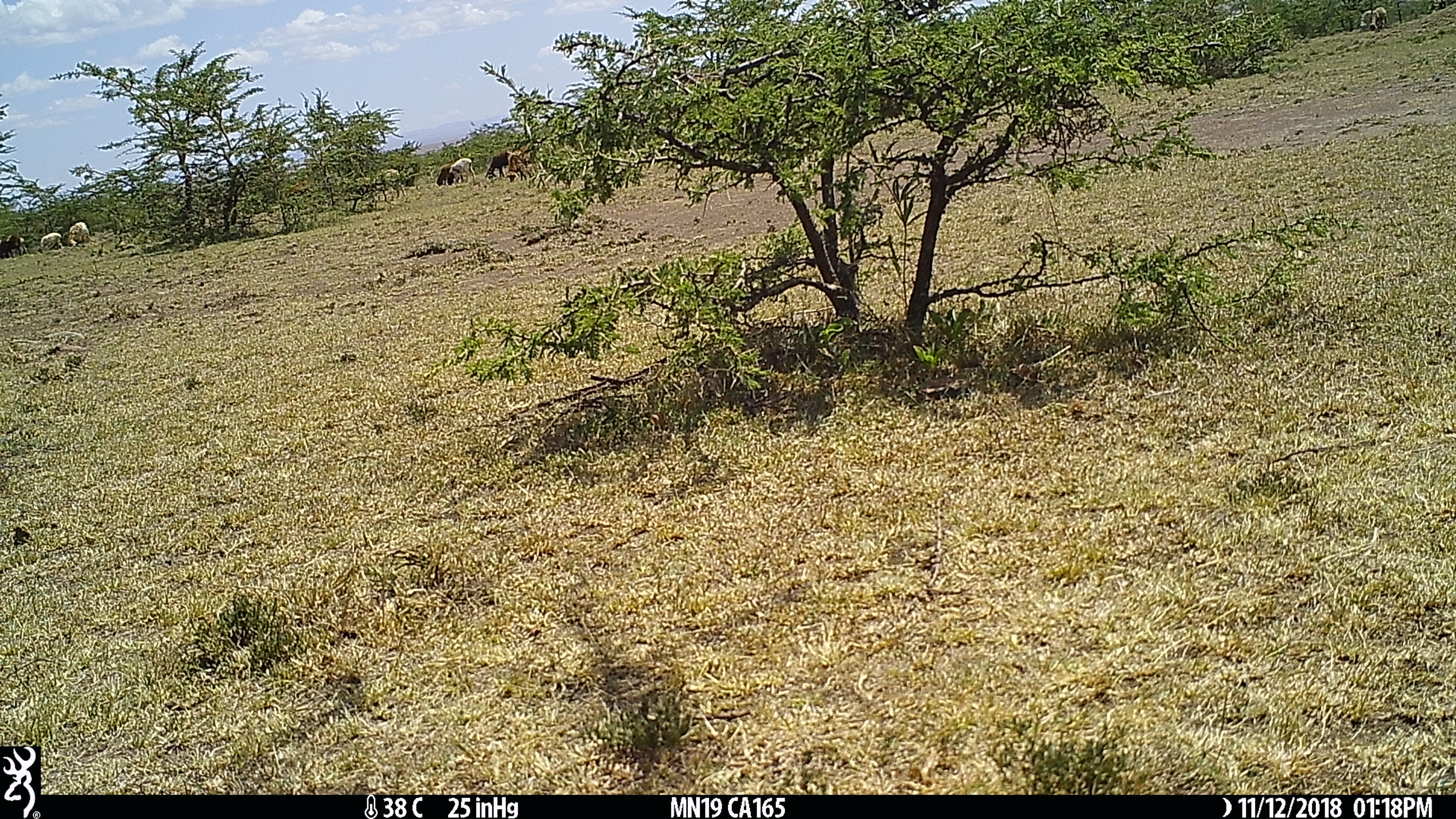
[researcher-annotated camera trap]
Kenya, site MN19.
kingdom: Animalia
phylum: Chordata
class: Mammalia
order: Artiodactyla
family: Bovidae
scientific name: Bovidae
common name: sheep or goat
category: shoat